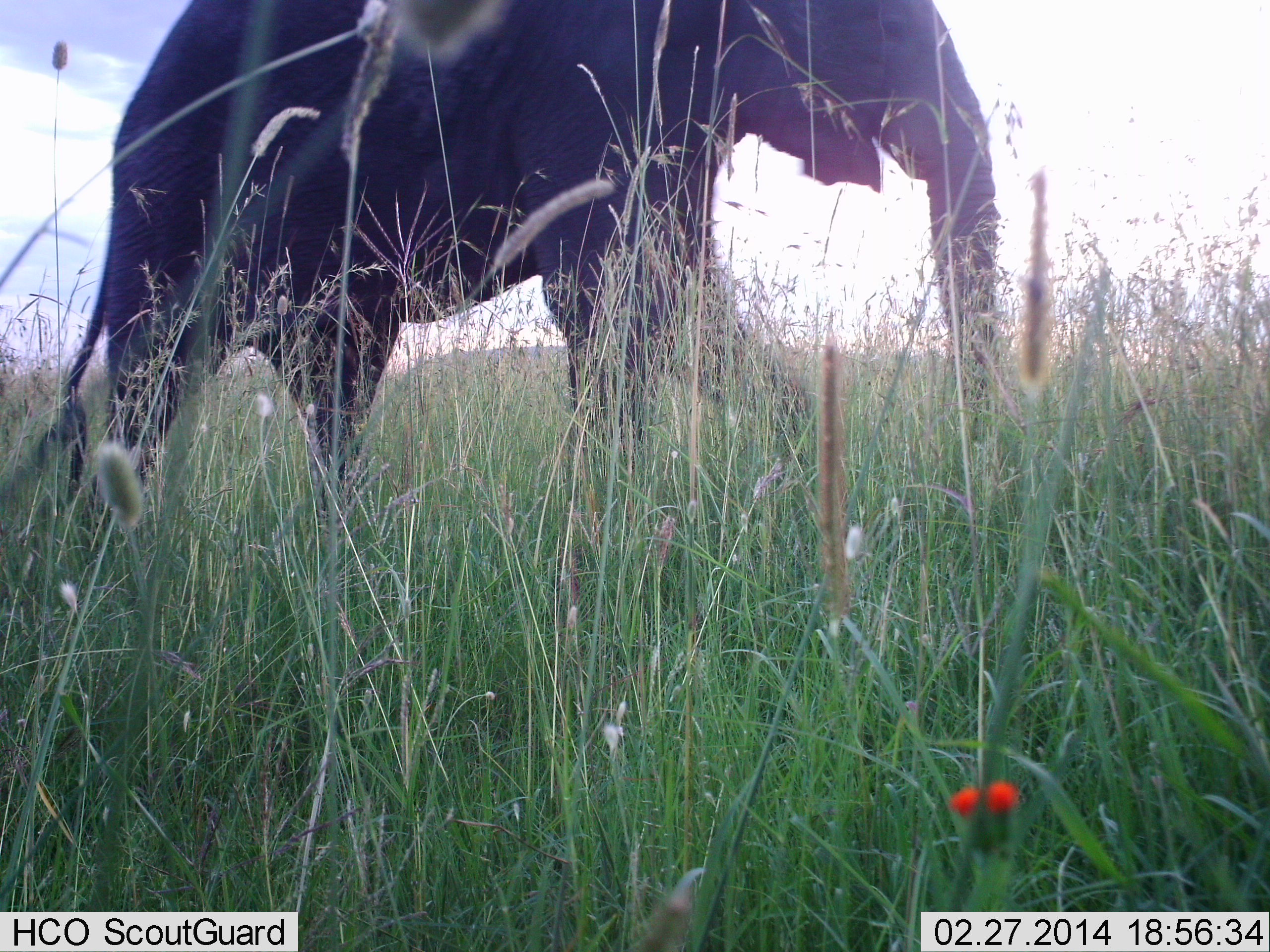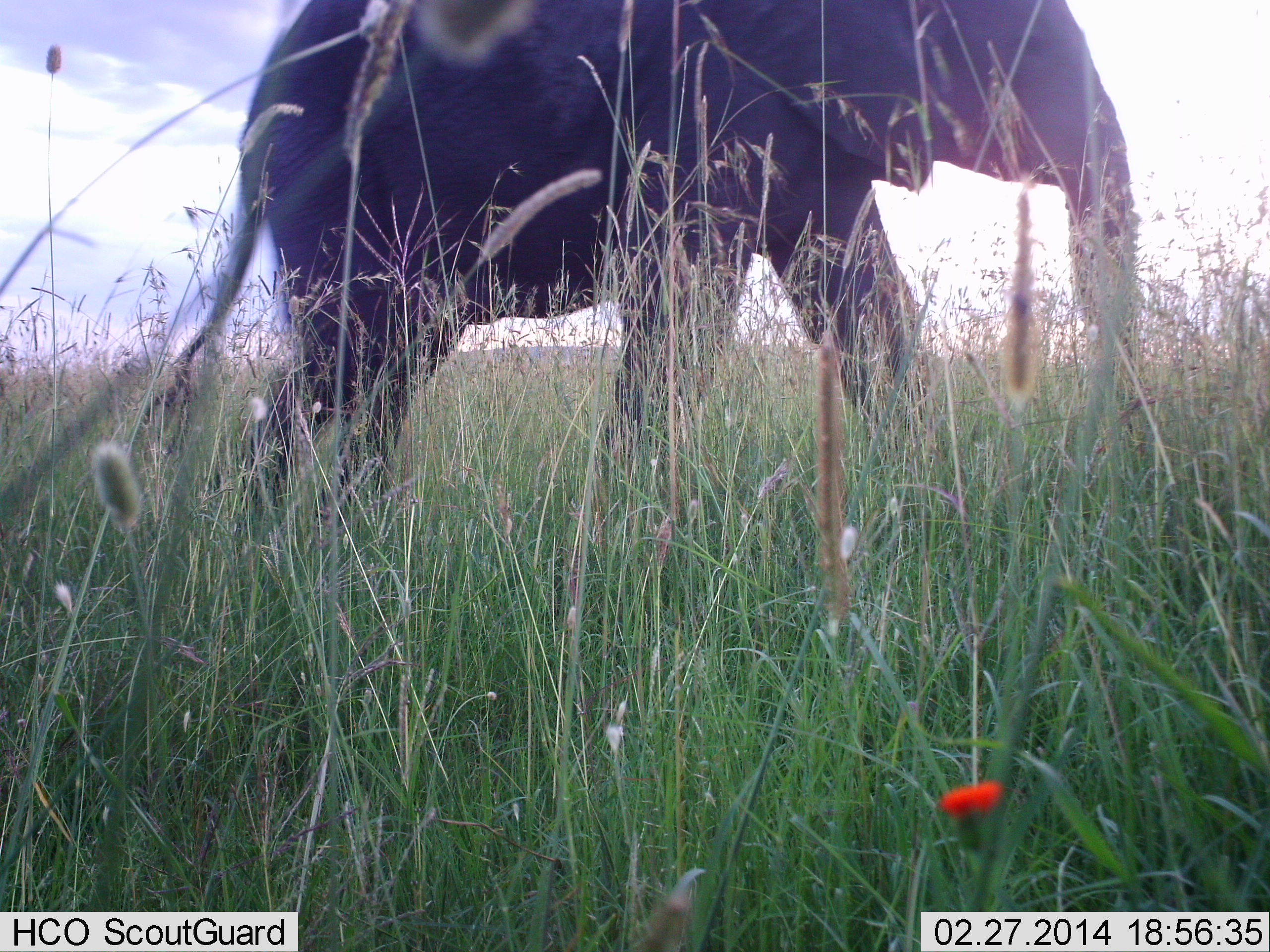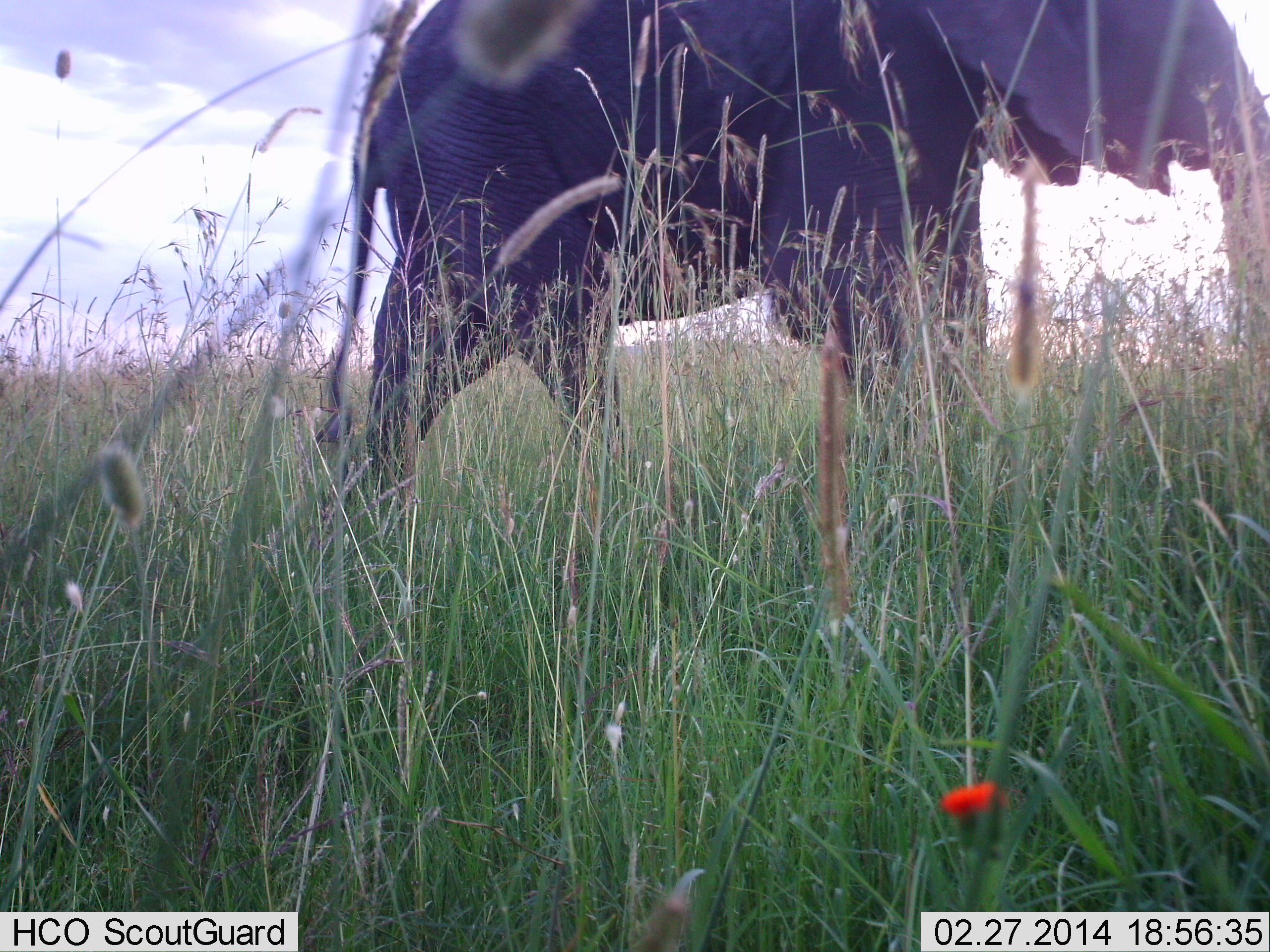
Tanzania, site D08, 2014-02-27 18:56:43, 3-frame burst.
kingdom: Animalia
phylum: Chordata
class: Mammalia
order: Proboscidea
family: Elephantidae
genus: Loxodonta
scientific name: Loxodonta africana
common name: african bush elephant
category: elephant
Elephant (african bush elephant) (Loxodonta africana), count 1. Behavior (volunteer vote fractions): standing 10%, resting 0%, moving 100%, interacting 0%. Young present (vote fraction): 0%. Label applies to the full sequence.